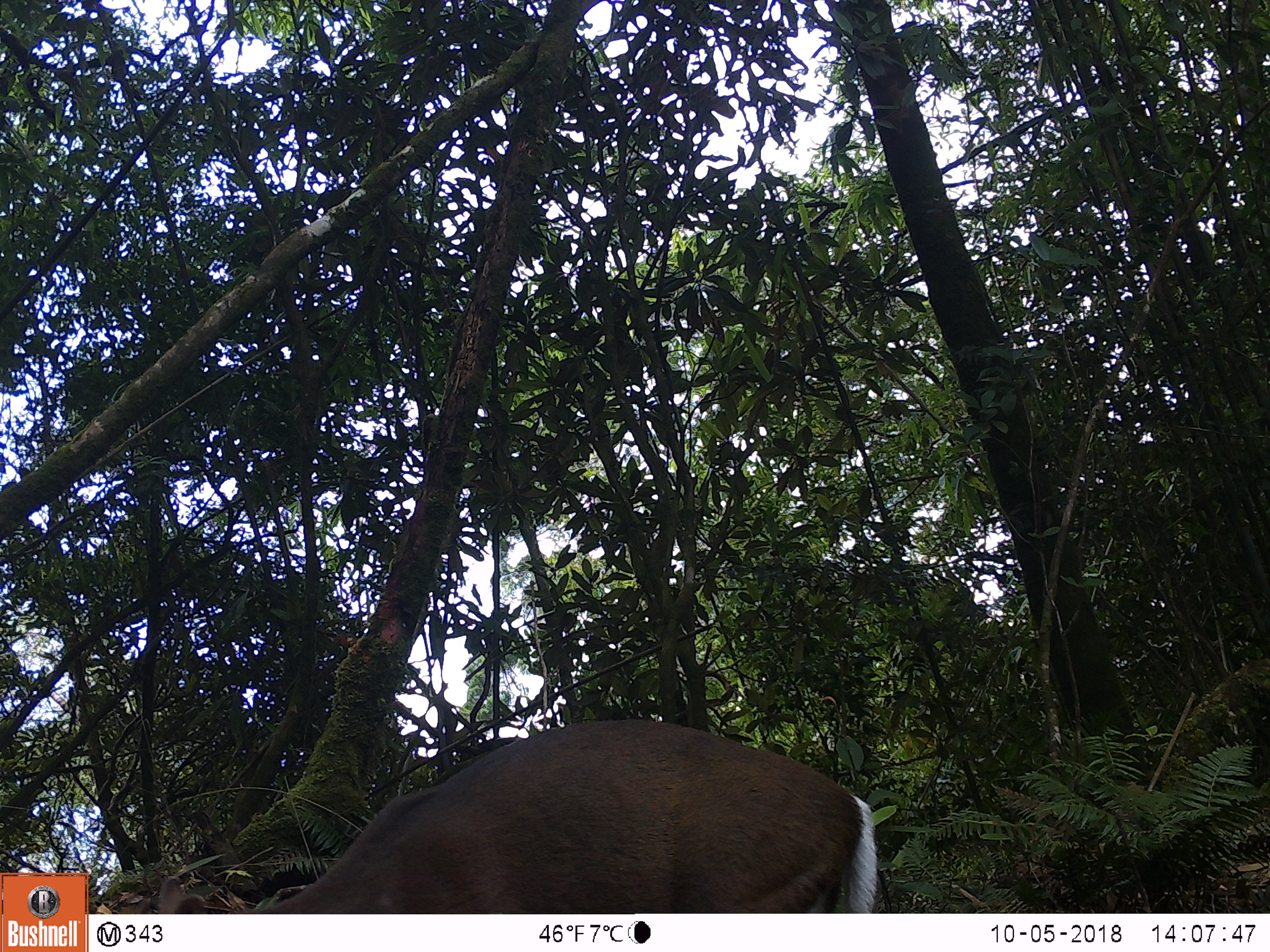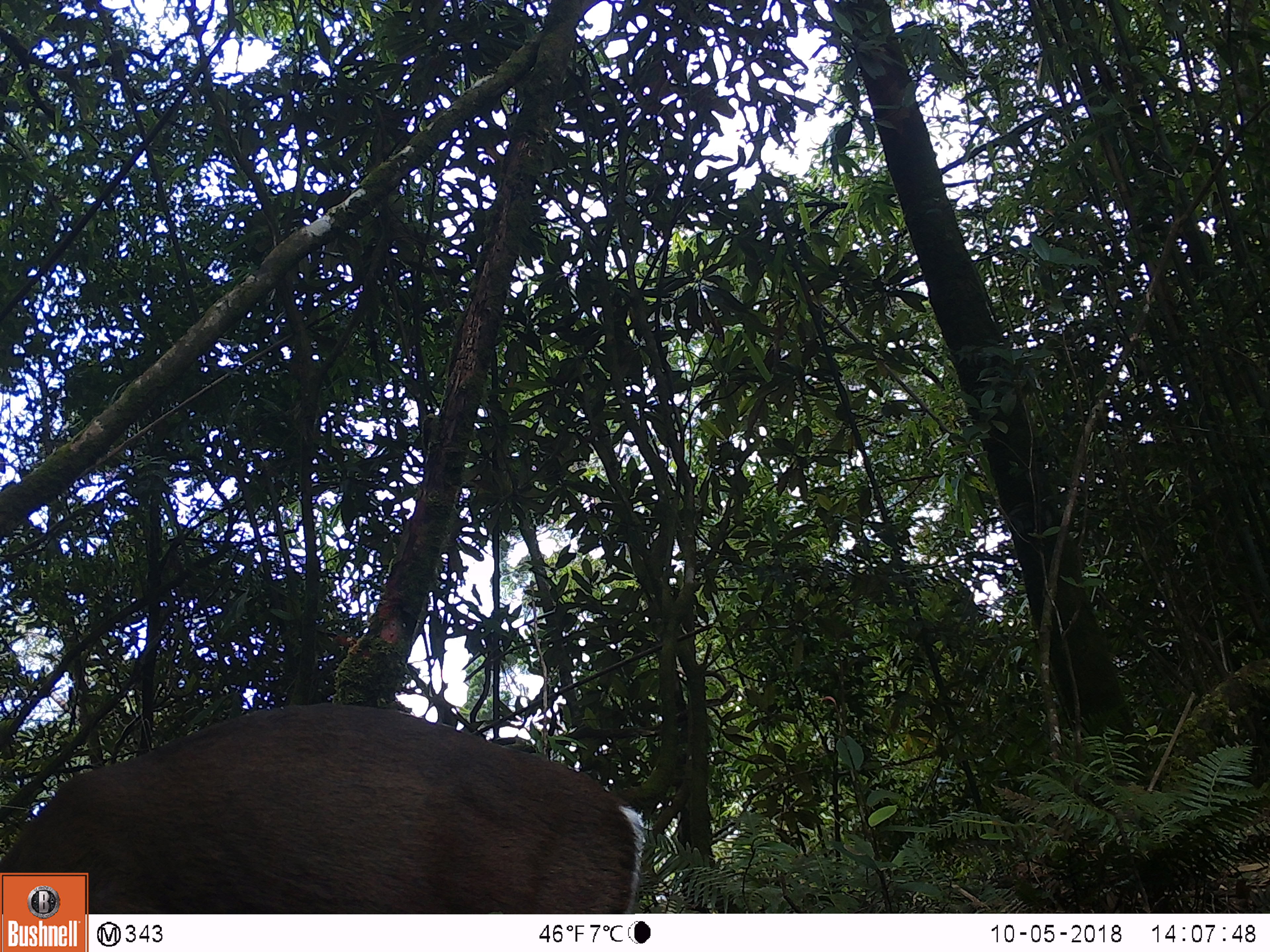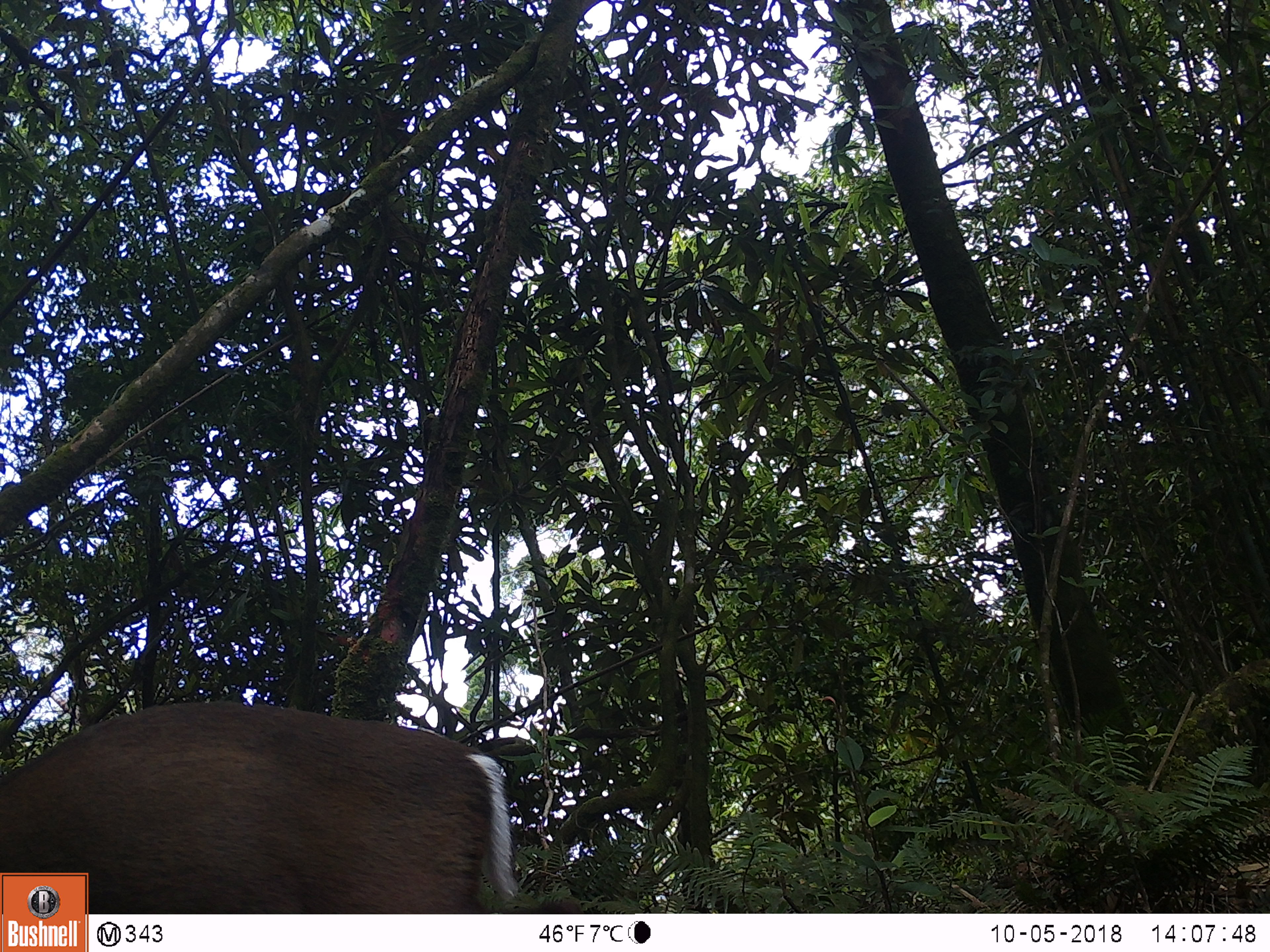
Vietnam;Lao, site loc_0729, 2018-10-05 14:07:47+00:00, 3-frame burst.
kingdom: Animalia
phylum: Chordata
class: Mammalia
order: Artiodactyla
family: Cervidae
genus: Muntiacus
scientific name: Muntiacus rooseveltorum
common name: roosevelt's muntjac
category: roosevelts muntjac group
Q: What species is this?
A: Roosevelts muntjac group (roosevelt's muntjac) (Muntiacus rooseveltorum).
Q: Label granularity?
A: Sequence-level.